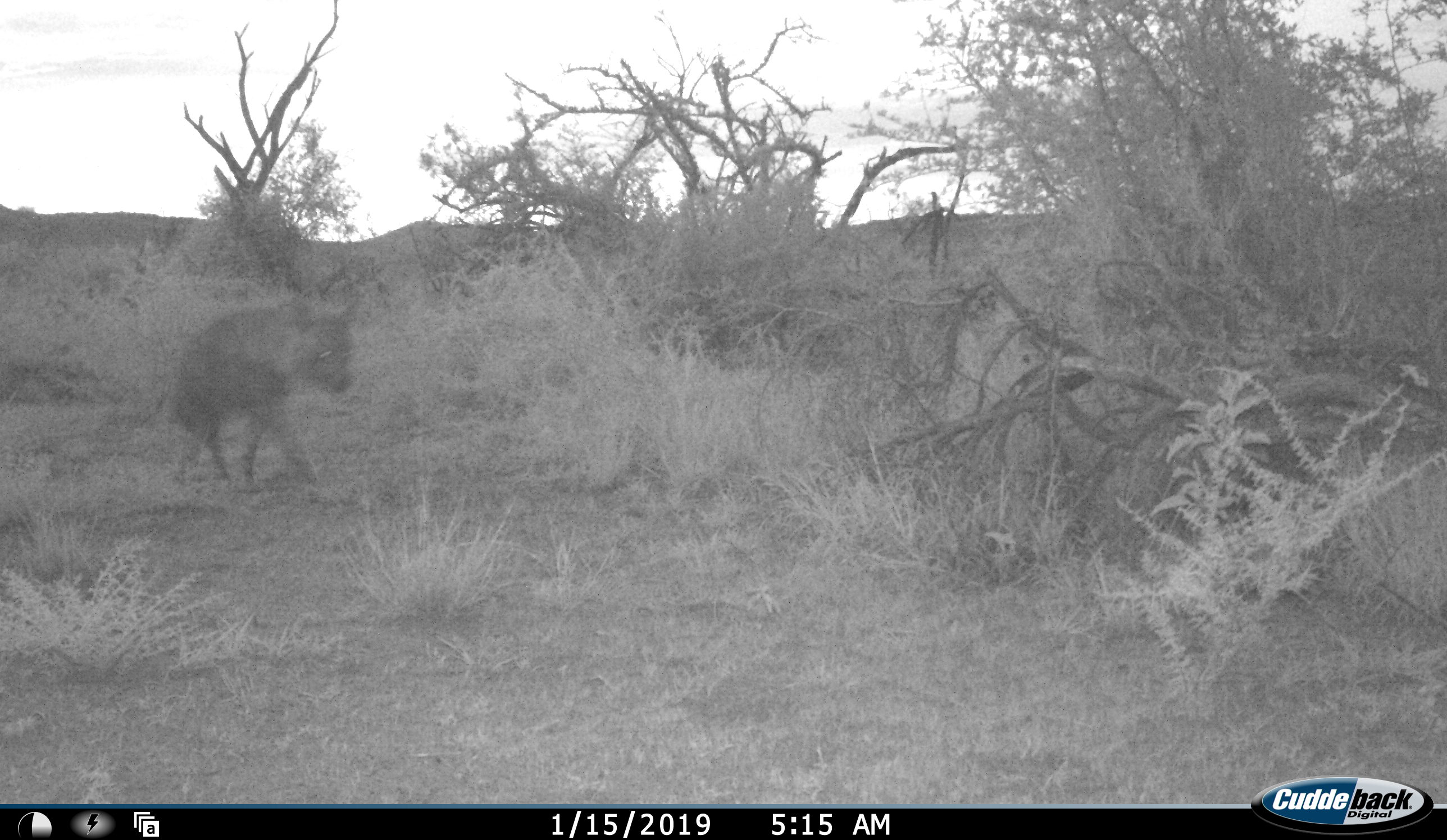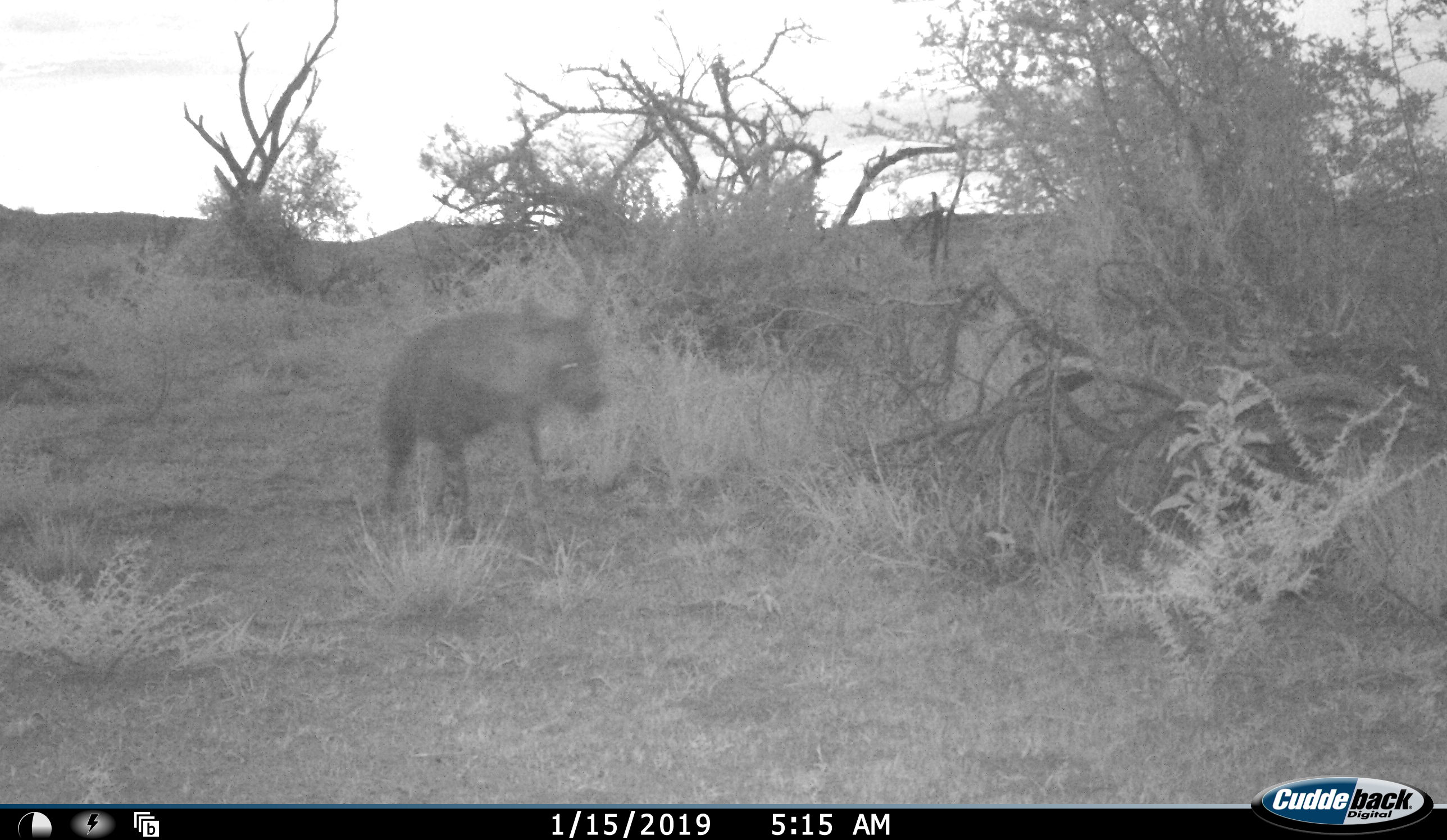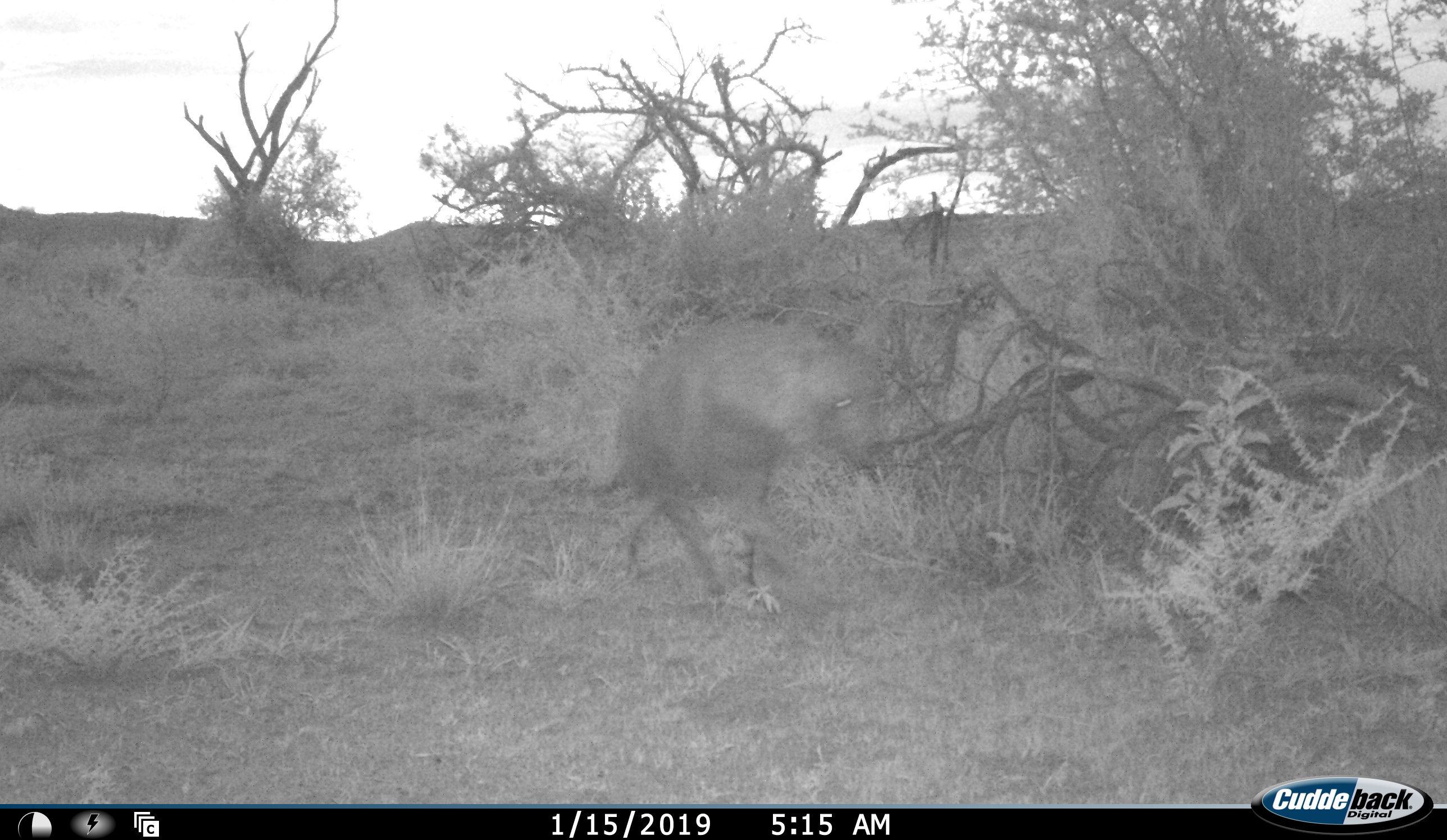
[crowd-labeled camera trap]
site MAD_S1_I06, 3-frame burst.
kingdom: Animalia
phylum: Chordata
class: Mammalia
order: Carnivora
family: Hyaenidae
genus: Parahyaena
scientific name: Parahyaena brunnea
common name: brown hyena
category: hyenabrown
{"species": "hyenabrown (brown hyena) (Parahyaena brunnea)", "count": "1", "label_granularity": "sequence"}